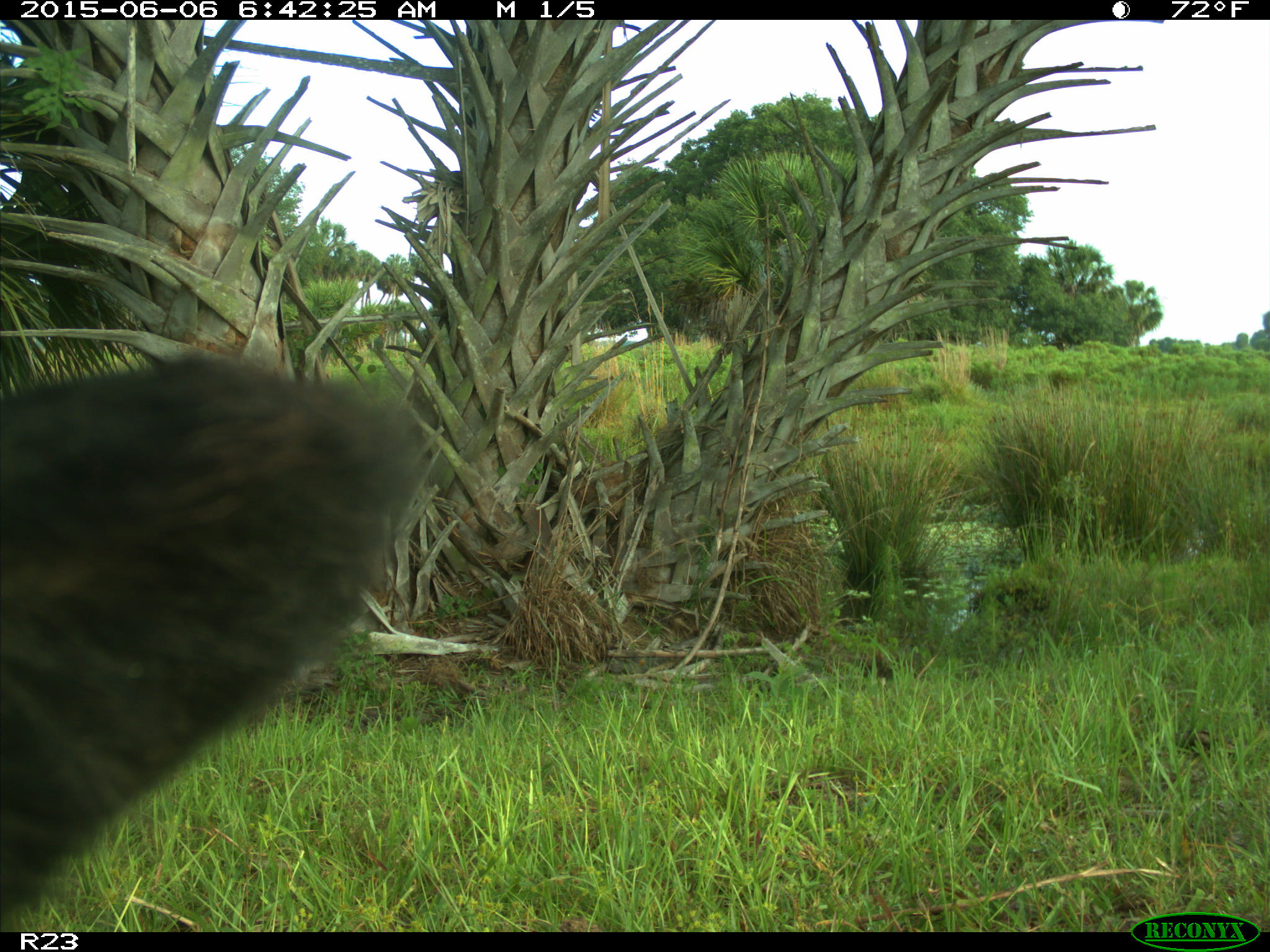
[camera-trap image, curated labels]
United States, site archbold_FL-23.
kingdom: Animalia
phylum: Chordata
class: Mammalia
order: Artiodactyla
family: Bovidae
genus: Bos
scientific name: Bos taurus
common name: domestic cow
Bos taurus (domestic cow).